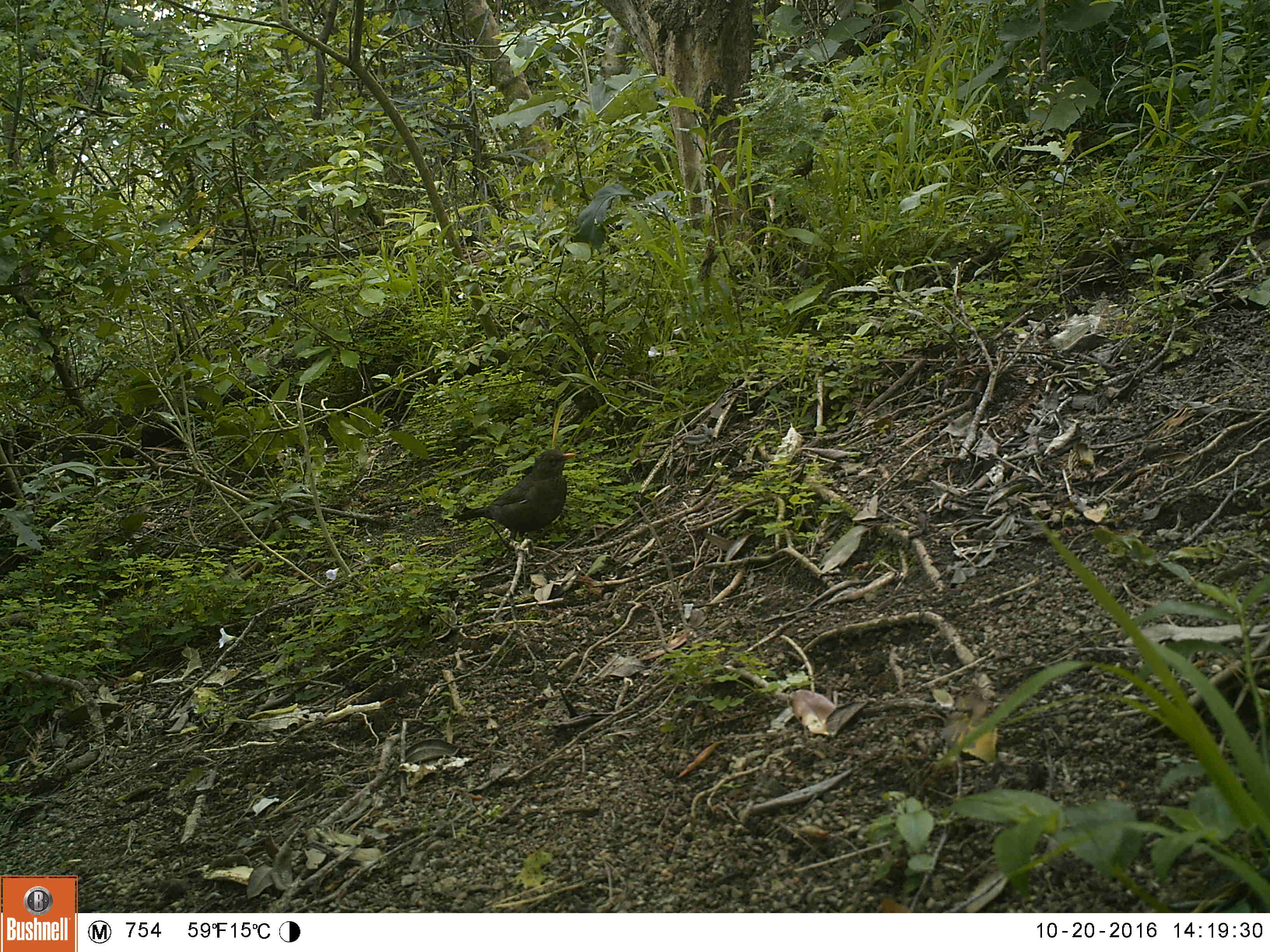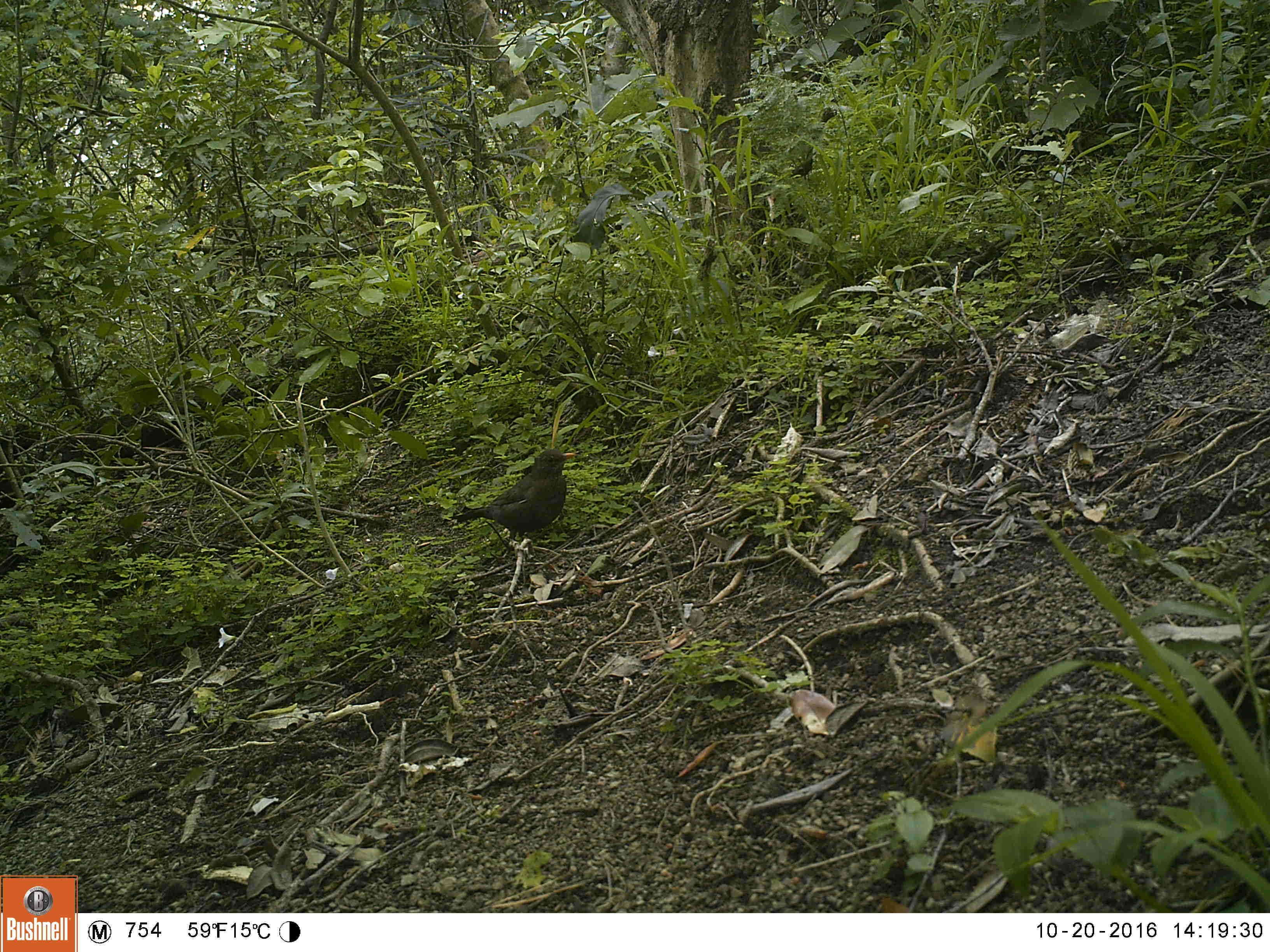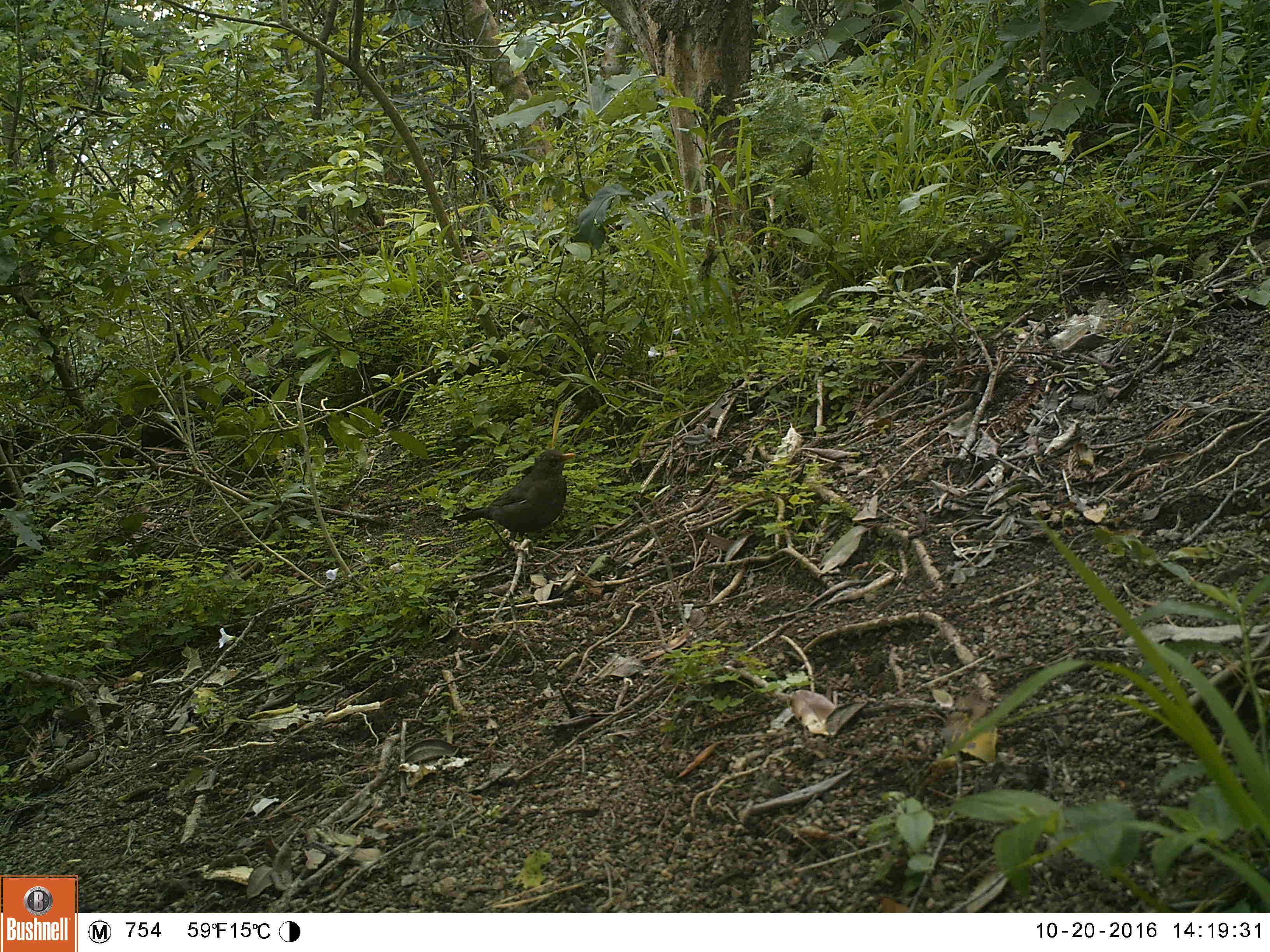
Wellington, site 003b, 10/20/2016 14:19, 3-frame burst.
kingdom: Animalia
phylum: Chordata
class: Aves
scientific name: Aves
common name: bird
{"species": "bird (Aves)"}